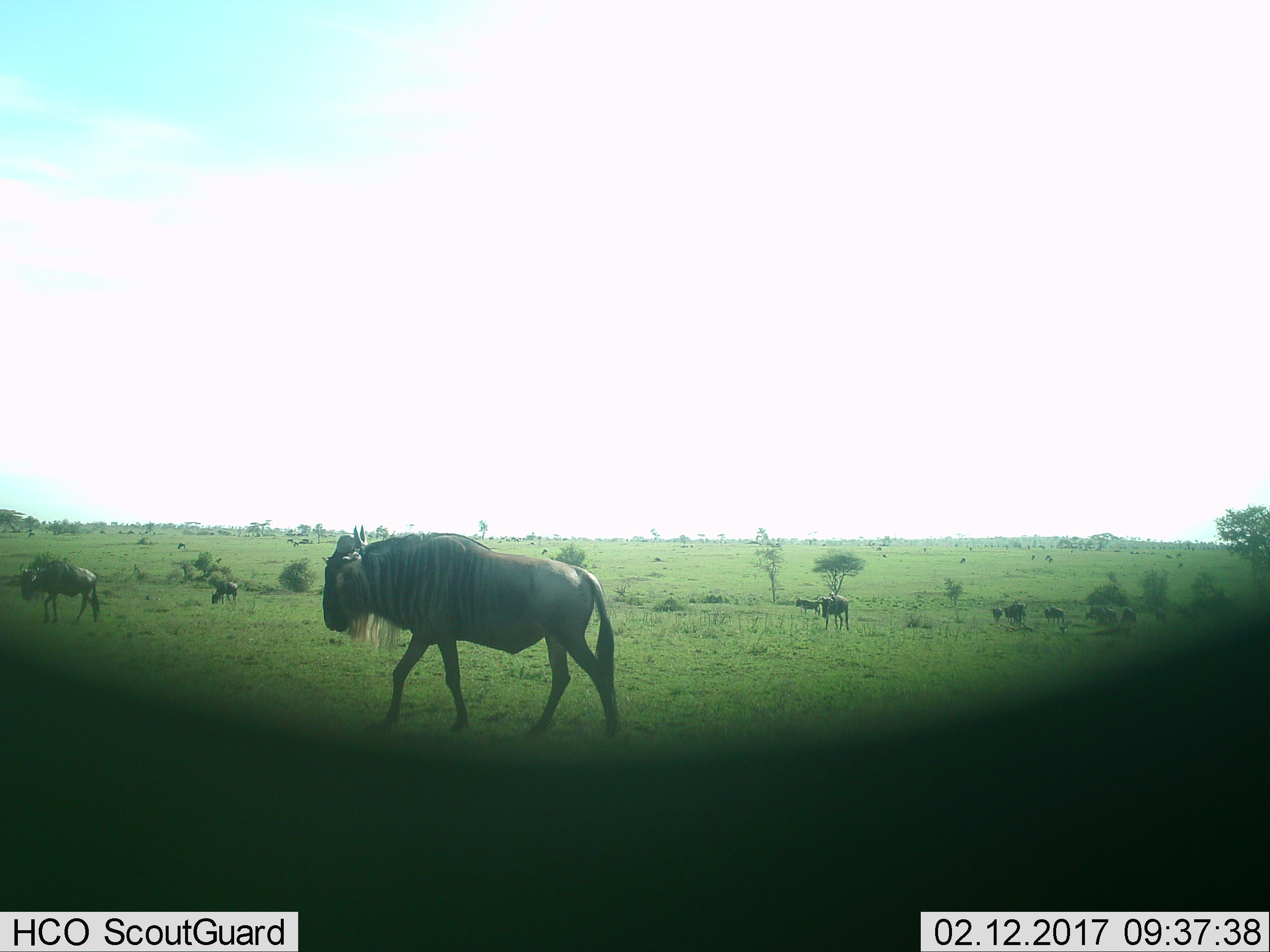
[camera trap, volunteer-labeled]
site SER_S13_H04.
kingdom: Animalia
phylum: Chordata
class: Mammalia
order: Artiodactyla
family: Bovidae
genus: Connochaetes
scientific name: Connochaetes taurinus taurinus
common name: blue wildebeest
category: wildebeestblue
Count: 11-50.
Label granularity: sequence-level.